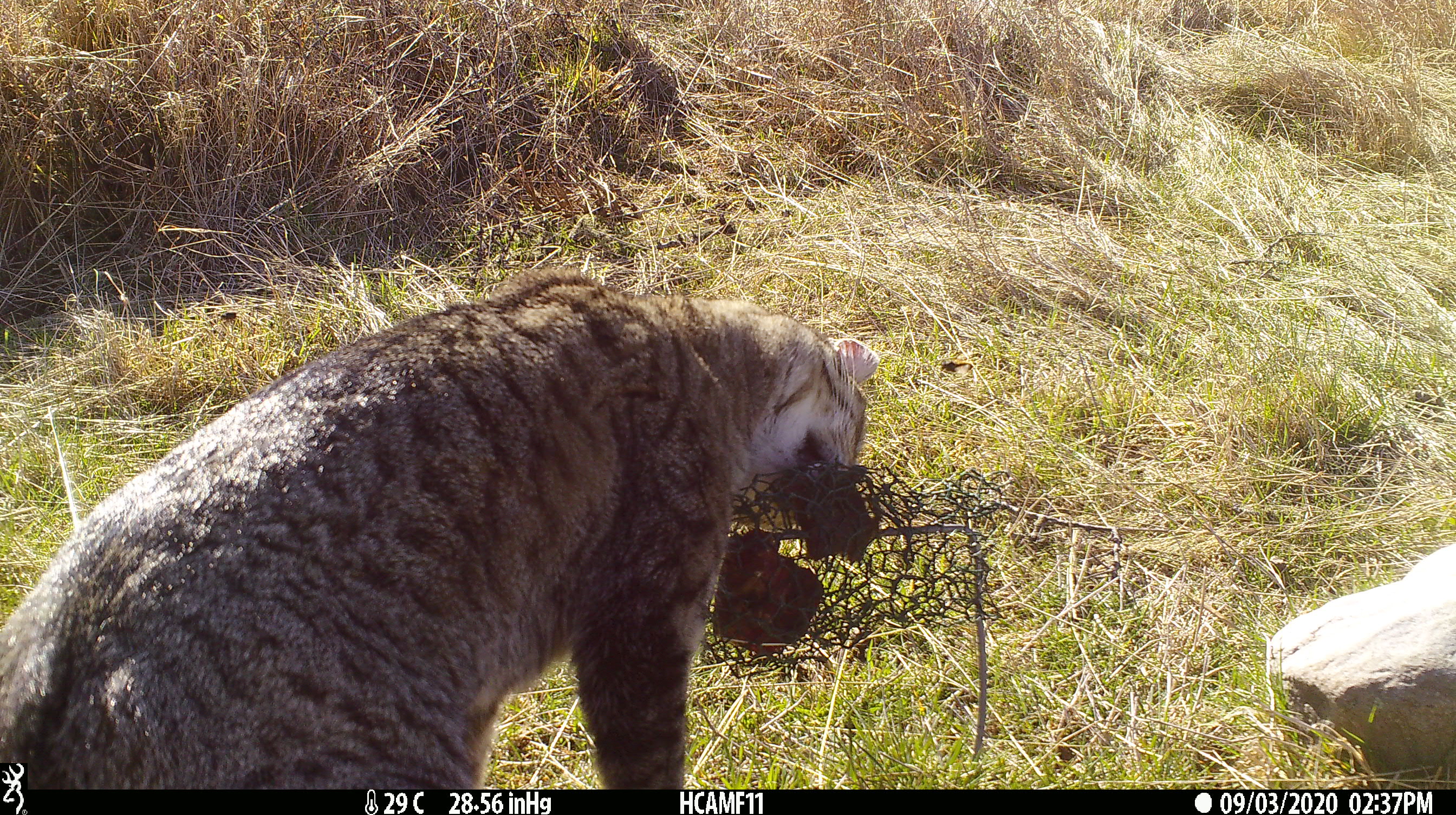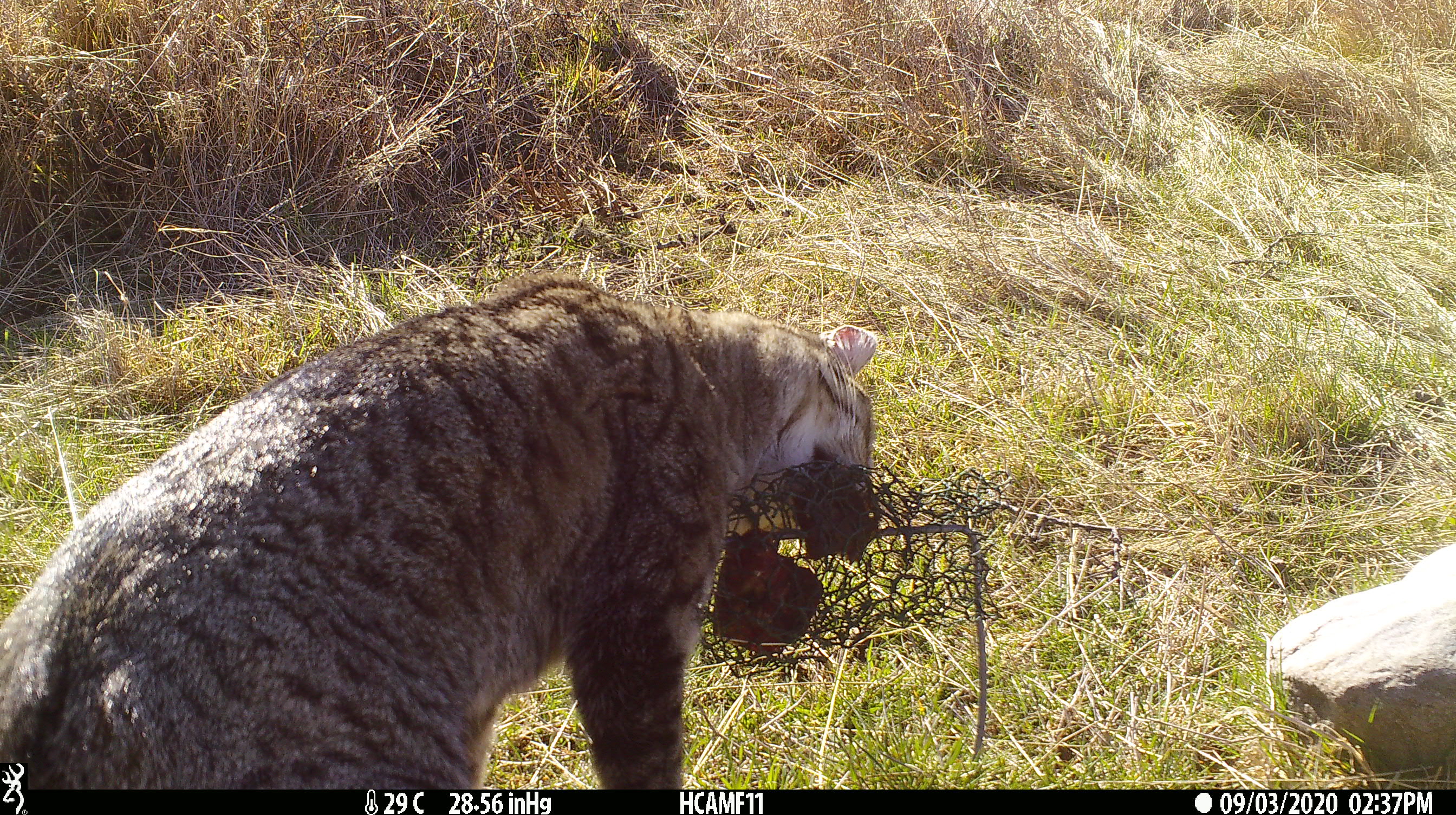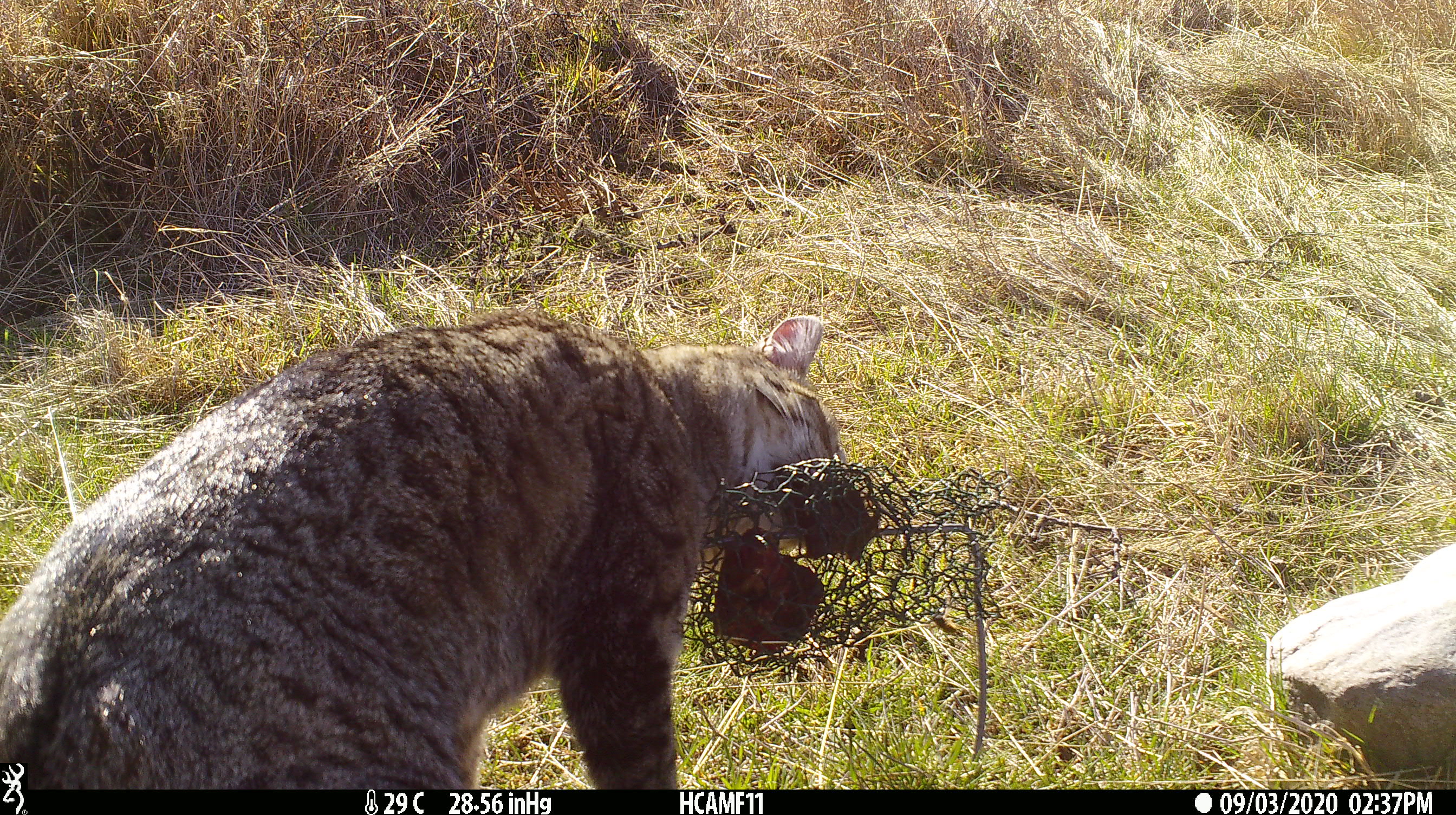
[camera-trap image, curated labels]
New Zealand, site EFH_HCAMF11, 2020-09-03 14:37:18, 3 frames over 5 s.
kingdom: Animalia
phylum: Chordata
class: Mammalia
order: Carnivora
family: Felidae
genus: Felis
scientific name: Felis catus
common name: domestic cat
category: cat